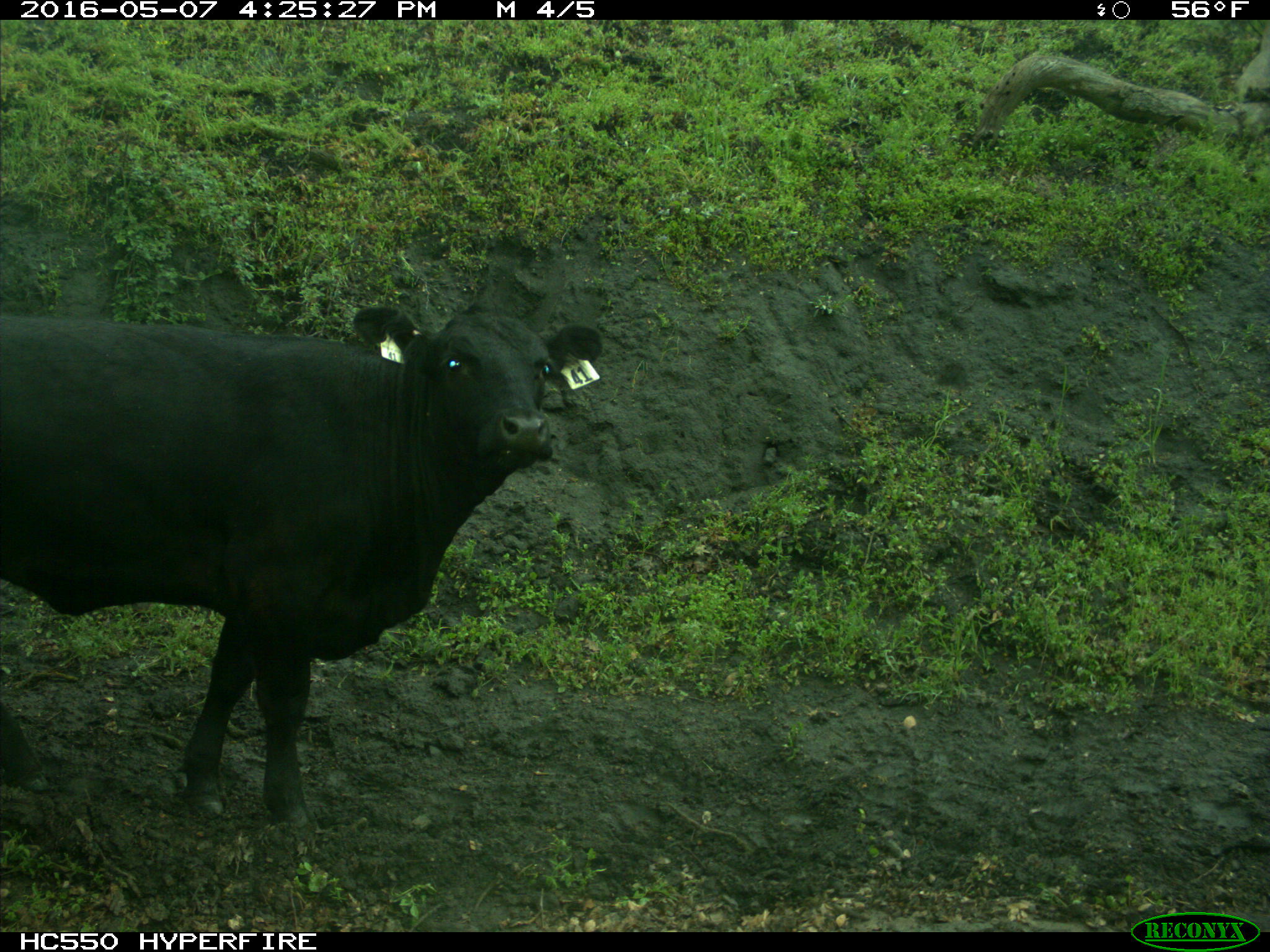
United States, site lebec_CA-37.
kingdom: Animalia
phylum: Chordata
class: Mammalia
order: Artiodactyla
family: Bovidae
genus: Bos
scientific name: Bos taurus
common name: domestic cow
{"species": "Bos taurus (domestic cow)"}